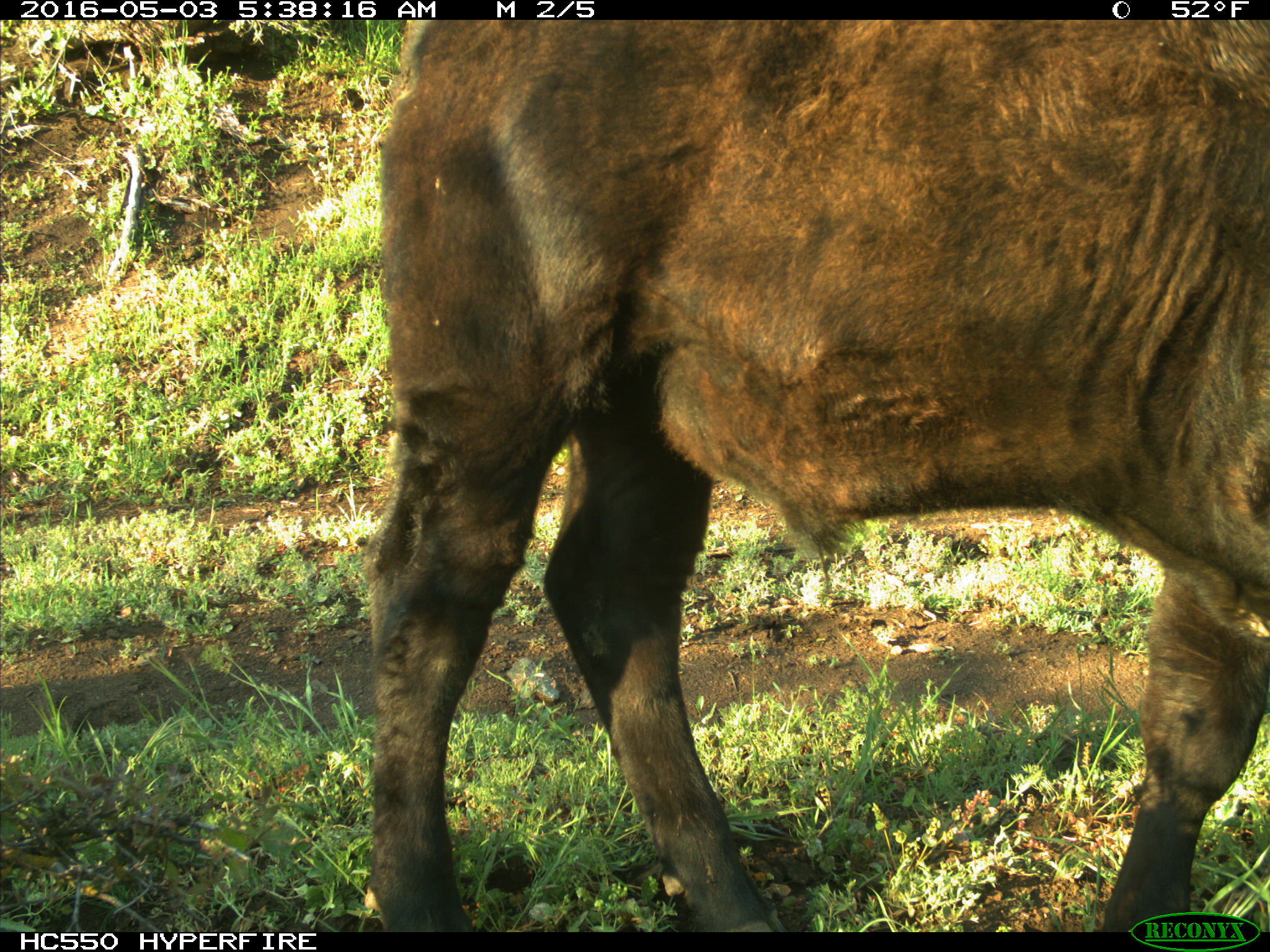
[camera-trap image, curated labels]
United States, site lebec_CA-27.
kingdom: Animalia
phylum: Chordata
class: Mammalia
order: Artiodactyla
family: Bovidae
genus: Bos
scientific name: Bos taurus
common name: domestic cow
Bos taurus (domestic cow).